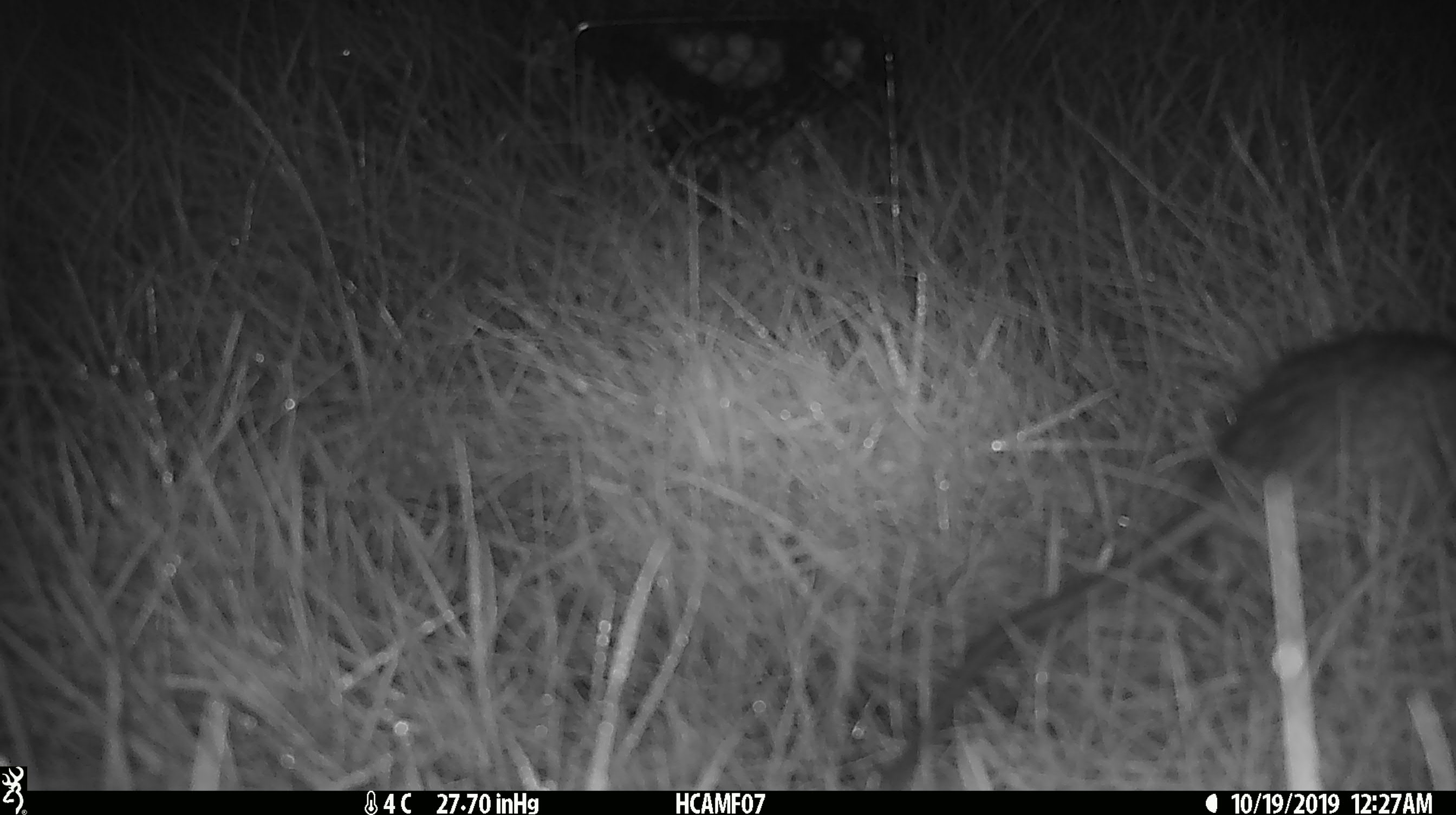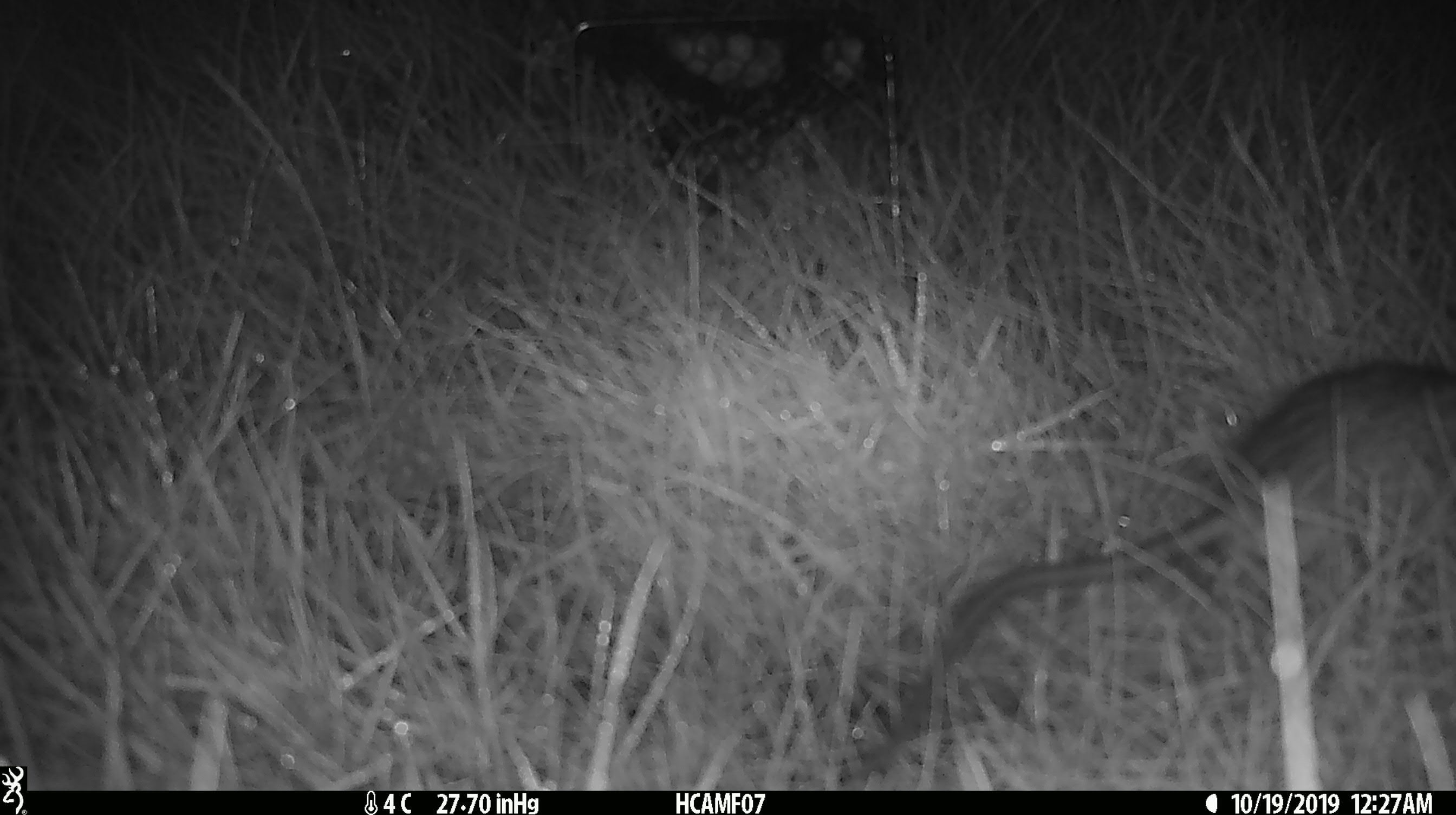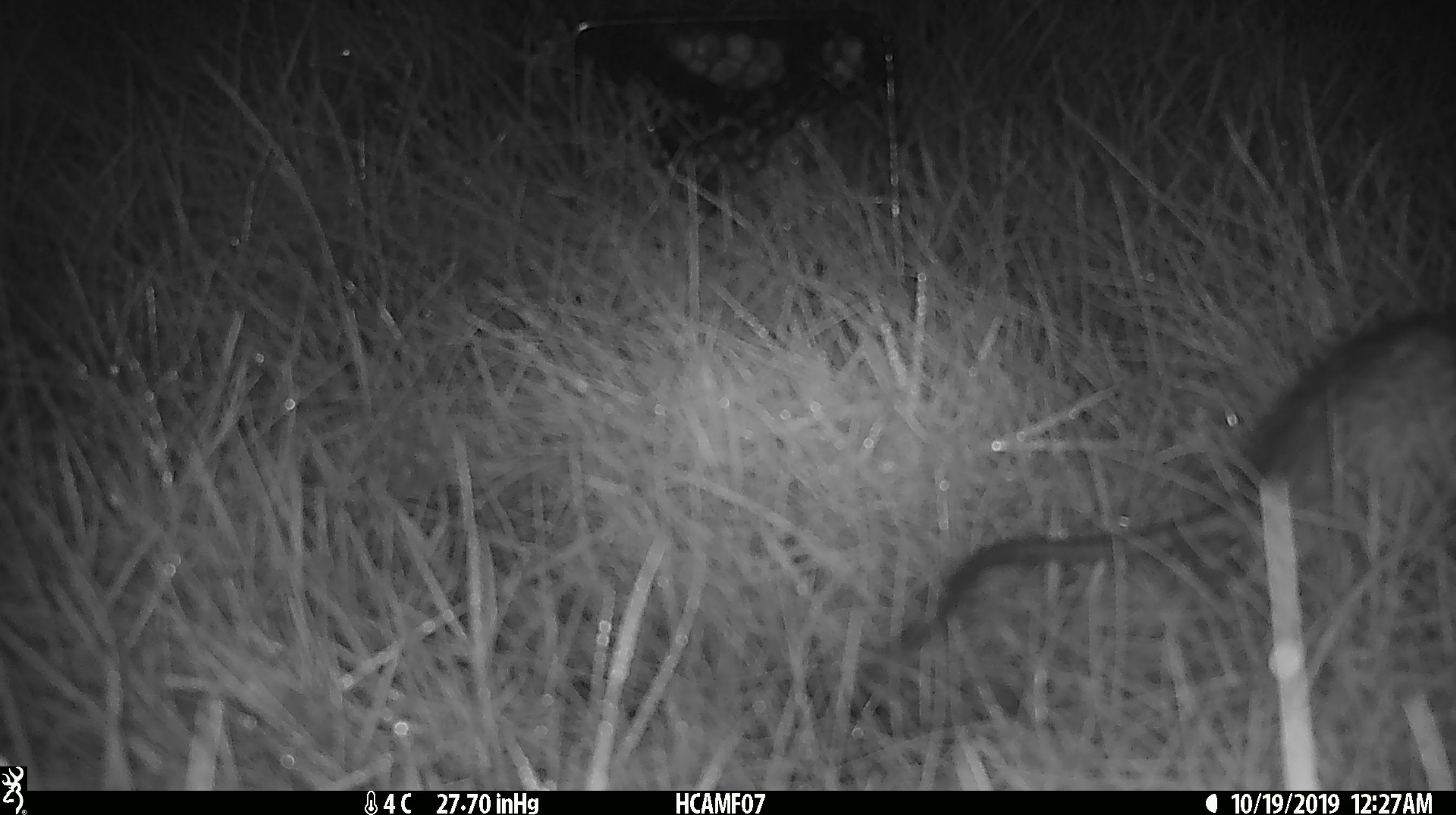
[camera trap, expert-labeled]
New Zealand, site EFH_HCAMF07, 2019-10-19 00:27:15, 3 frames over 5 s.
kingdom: Animalia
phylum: Chordata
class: Mammalia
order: Rodentia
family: Muridae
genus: Rattus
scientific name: Rattus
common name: rat